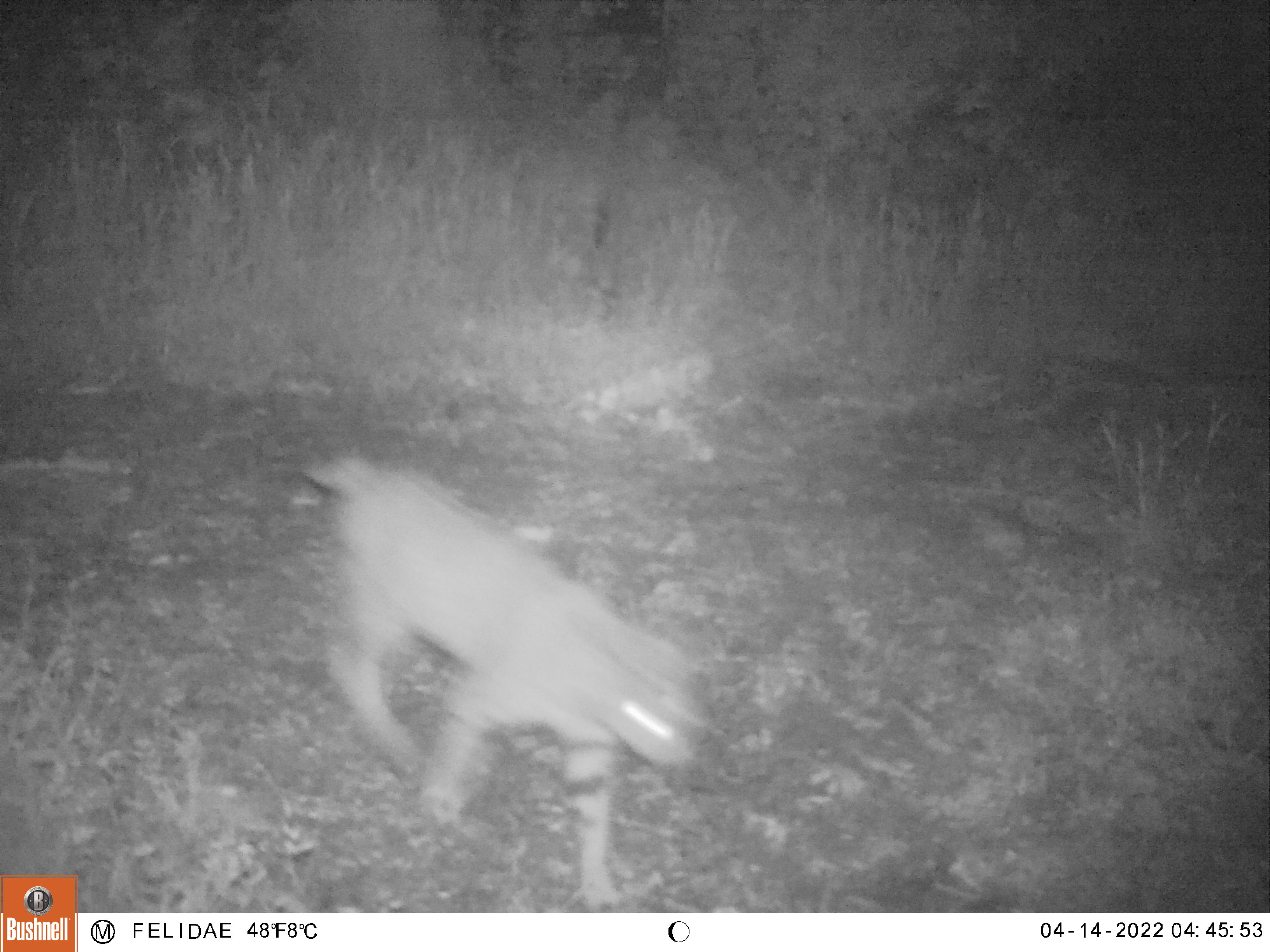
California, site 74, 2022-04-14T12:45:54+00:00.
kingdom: Animalia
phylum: Chordata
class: Mammalia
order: Carnivora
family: Felidae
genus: Lynx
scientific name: Lynx rufus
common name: bobcat